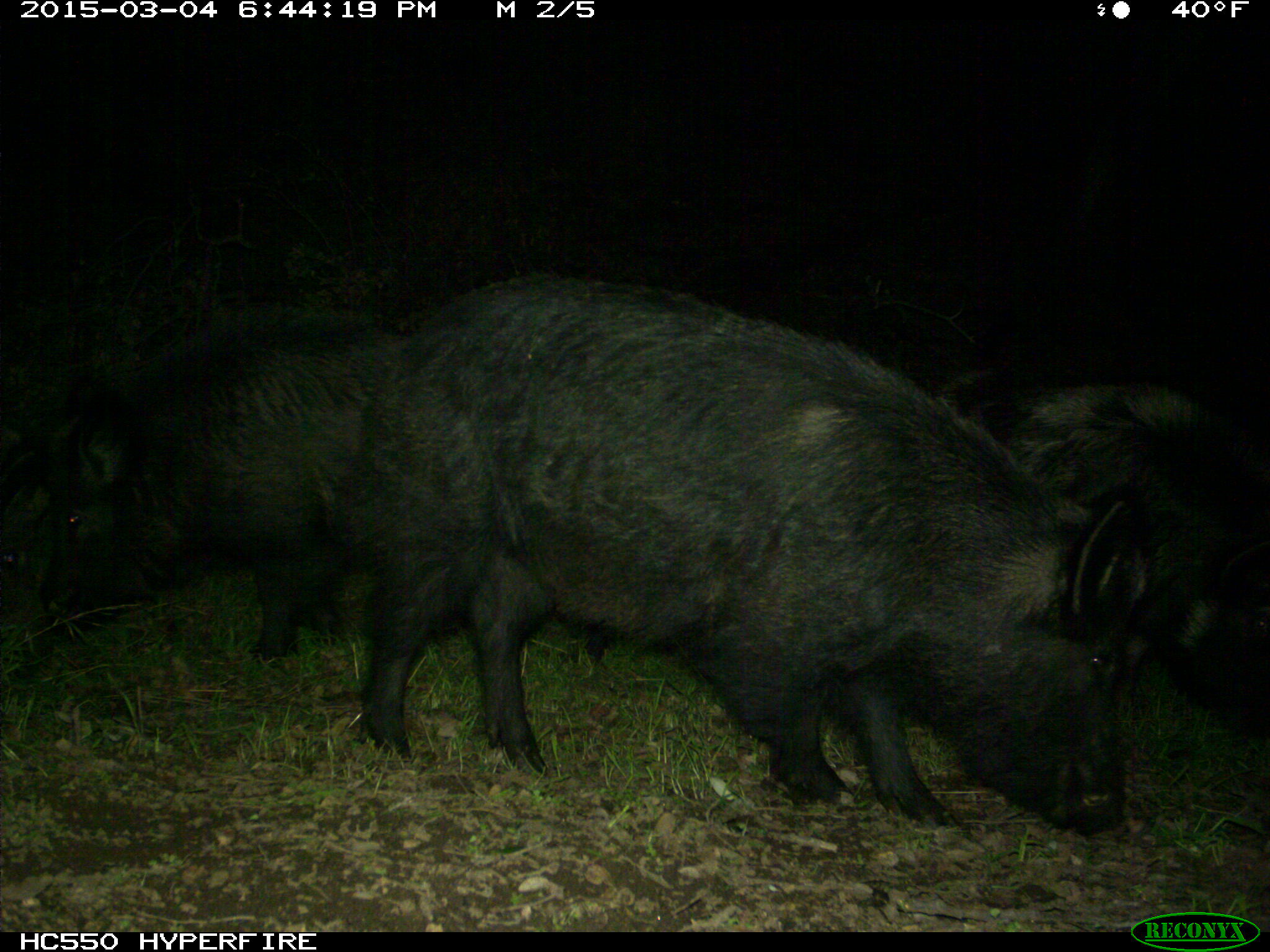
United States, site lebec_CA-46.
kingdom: Animalia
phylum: Chordata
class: Mammalia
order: Artiodactyla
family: Suidae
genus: Sus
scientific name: Sus scrofa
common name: wild boar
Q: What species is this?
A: Sus scrofa (wild boar).